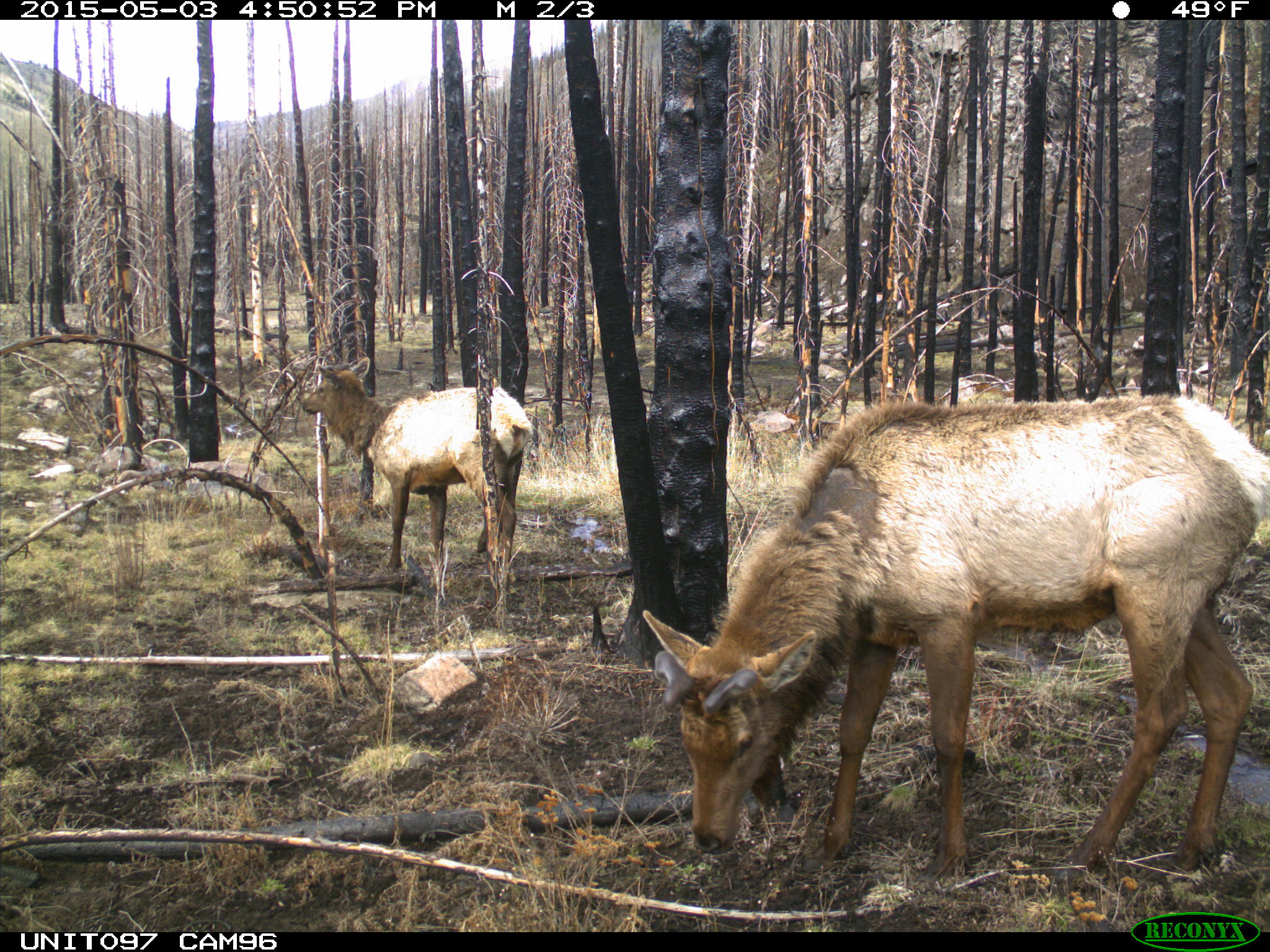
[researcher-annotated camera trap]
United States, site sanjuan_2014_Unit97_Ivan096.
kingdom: Animalia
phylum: Chordata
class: Mammalia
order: Artiodactyla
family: Cervidae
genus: Cervus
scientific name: Cervus elaphus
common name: red deer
Cervus elaphus (red deer).